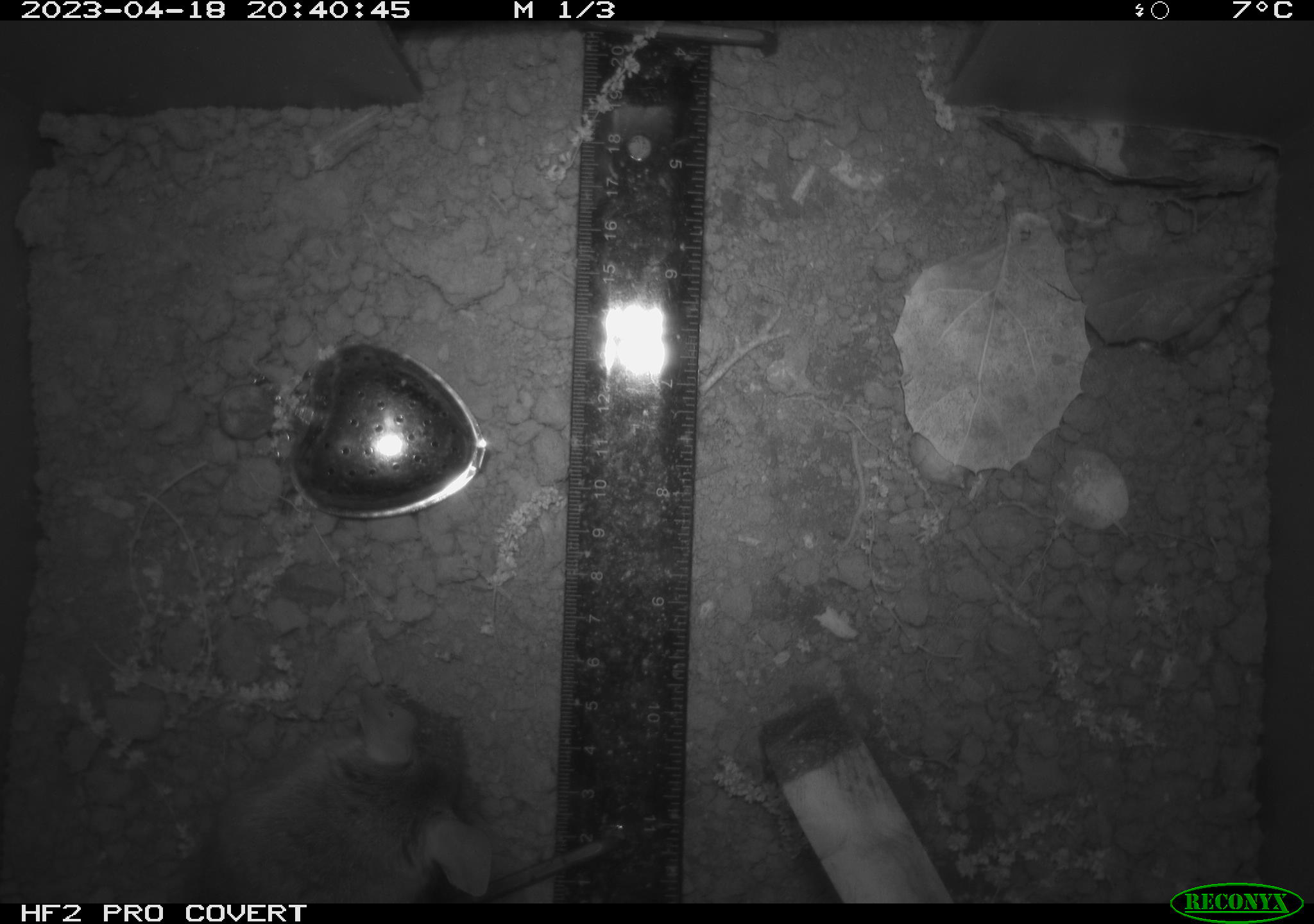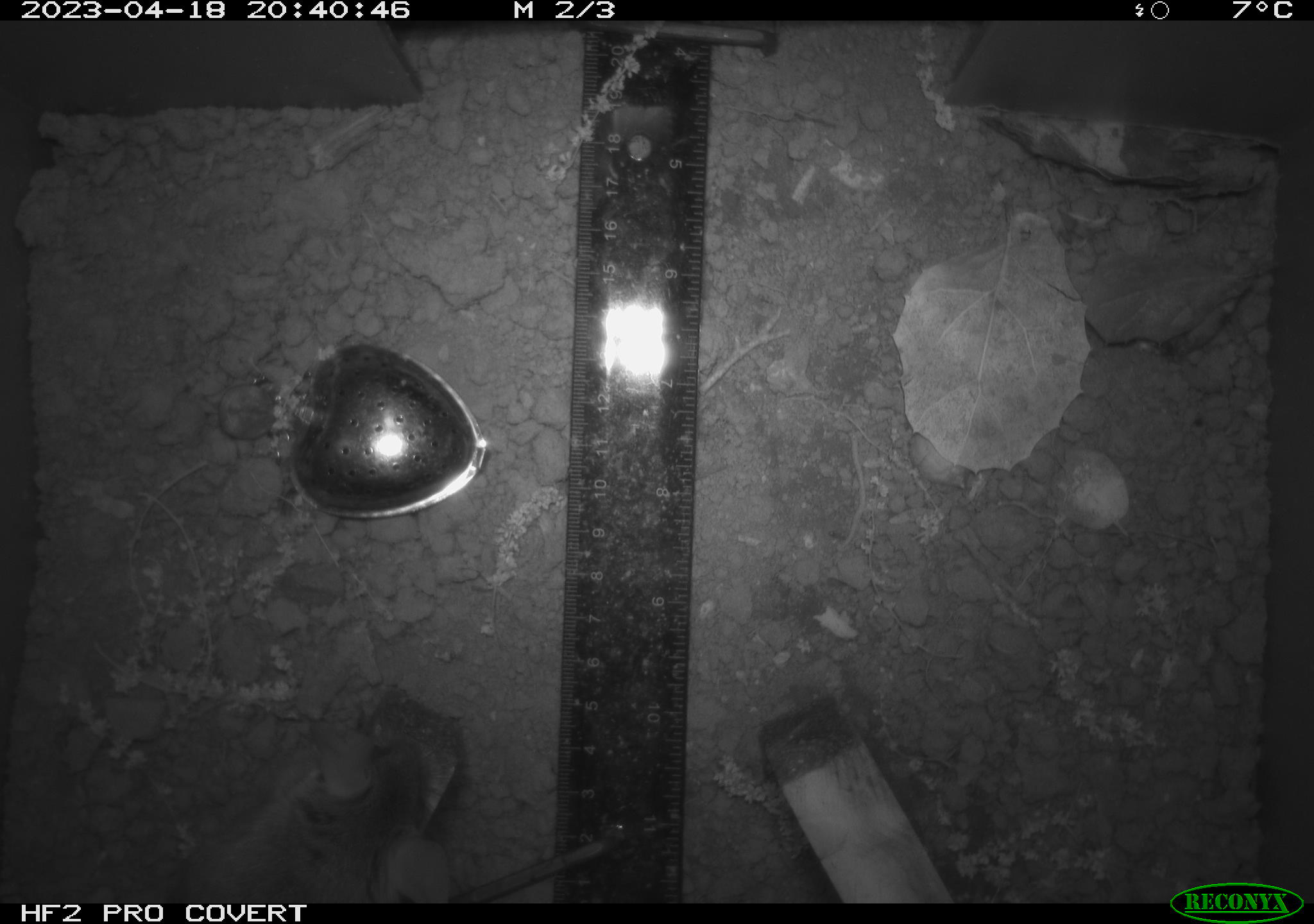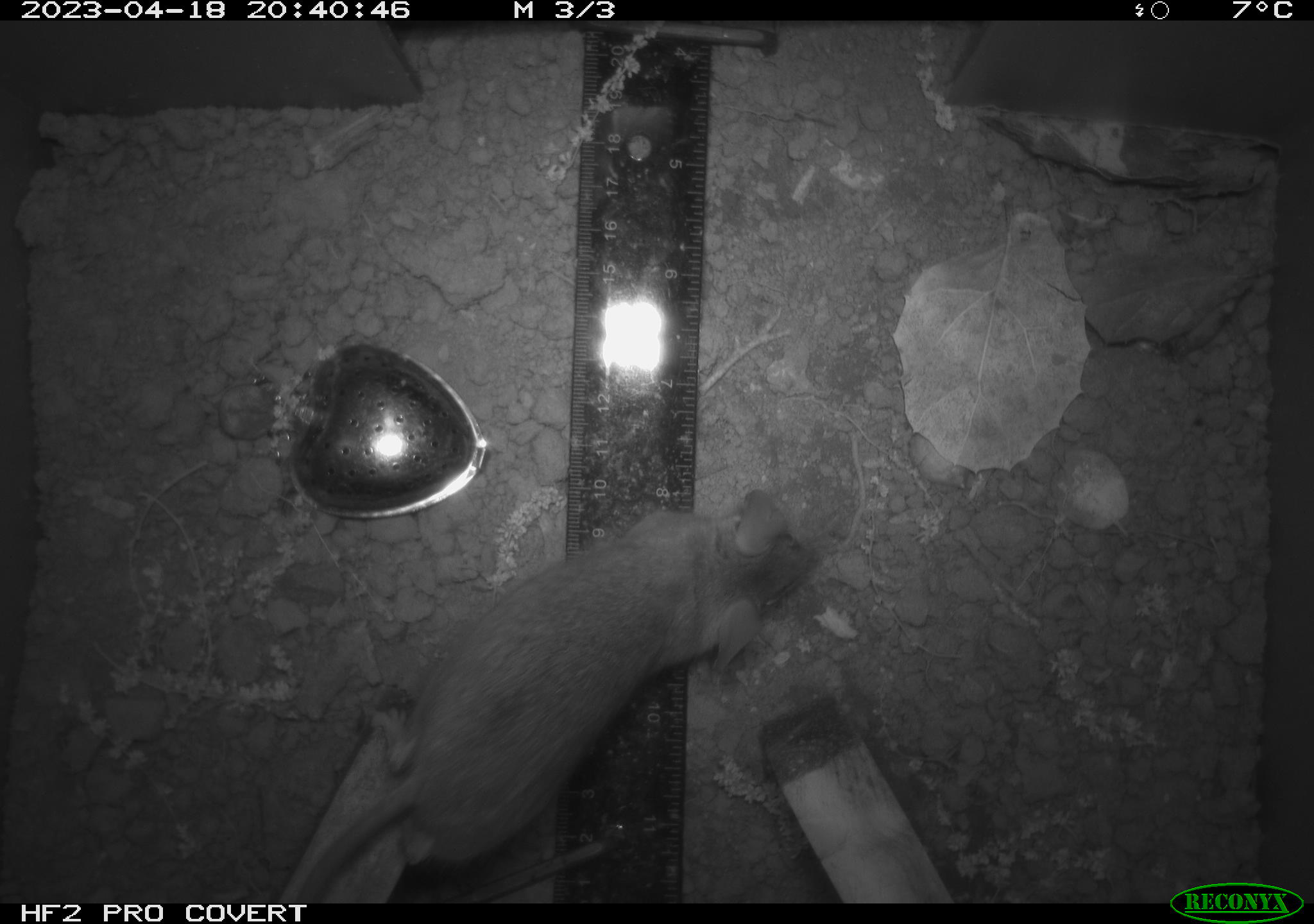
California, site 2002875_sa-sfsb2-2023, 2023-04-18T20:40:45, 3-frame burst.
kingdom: Animalia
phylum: Chordata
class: Mammalia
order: Rodentia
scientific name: Rodentia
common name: mouse species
Mouse species (Rodentia).